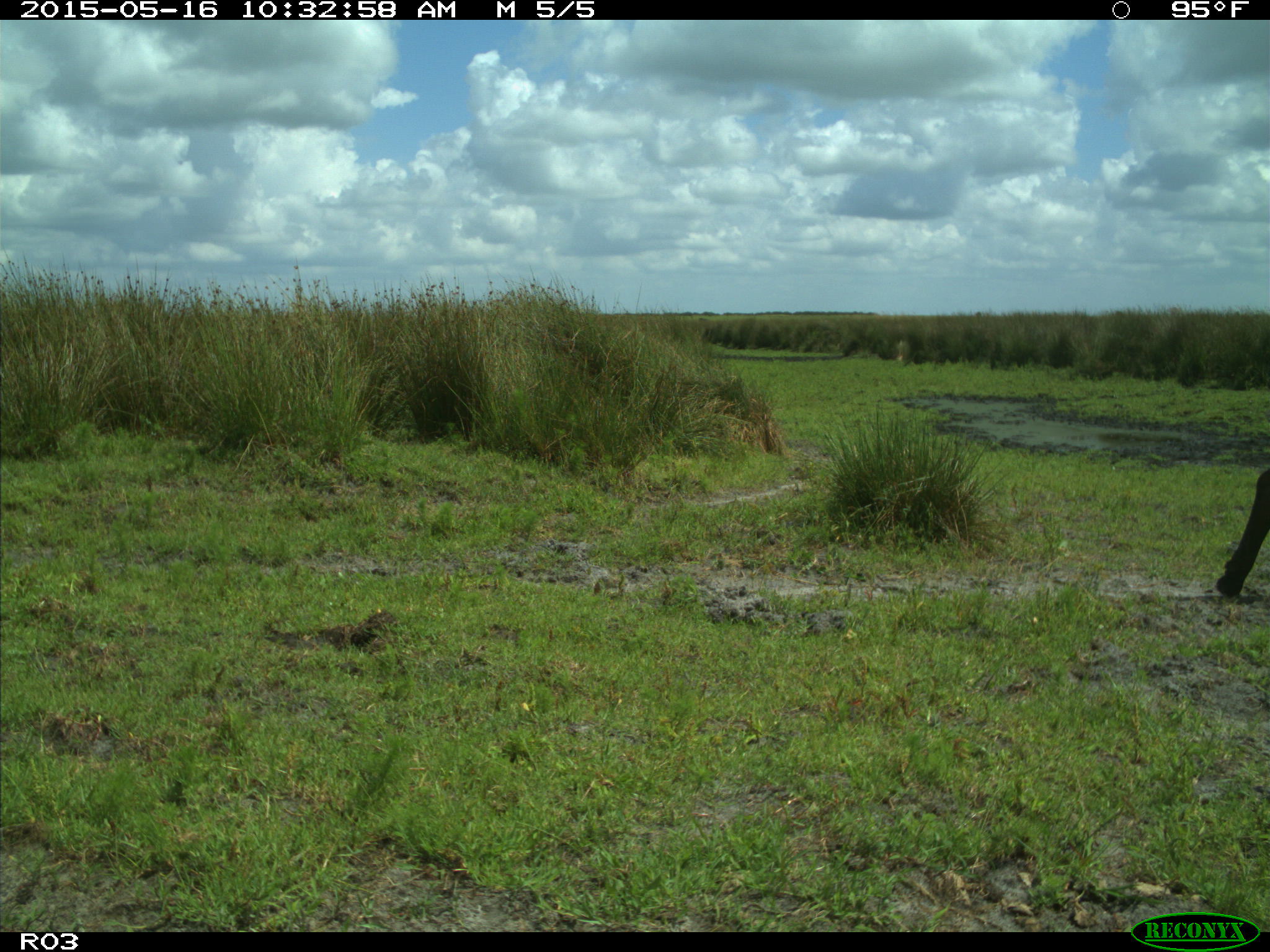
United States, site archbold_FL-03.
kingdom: Animalia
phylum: Chordata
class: Mammalia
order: Artiodactyla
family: Bovidae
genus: Bos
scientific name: Bos taurus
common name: domestic cow